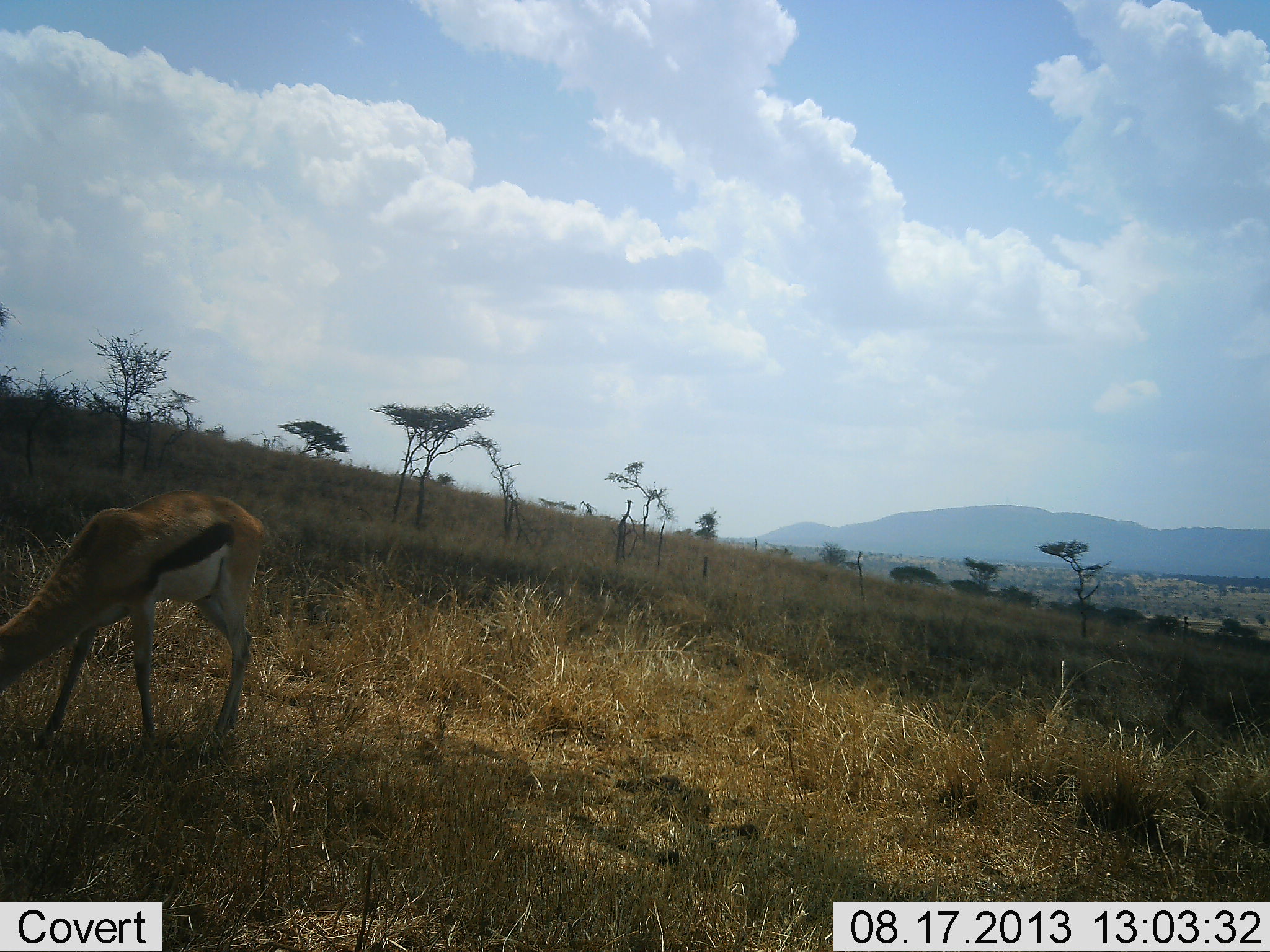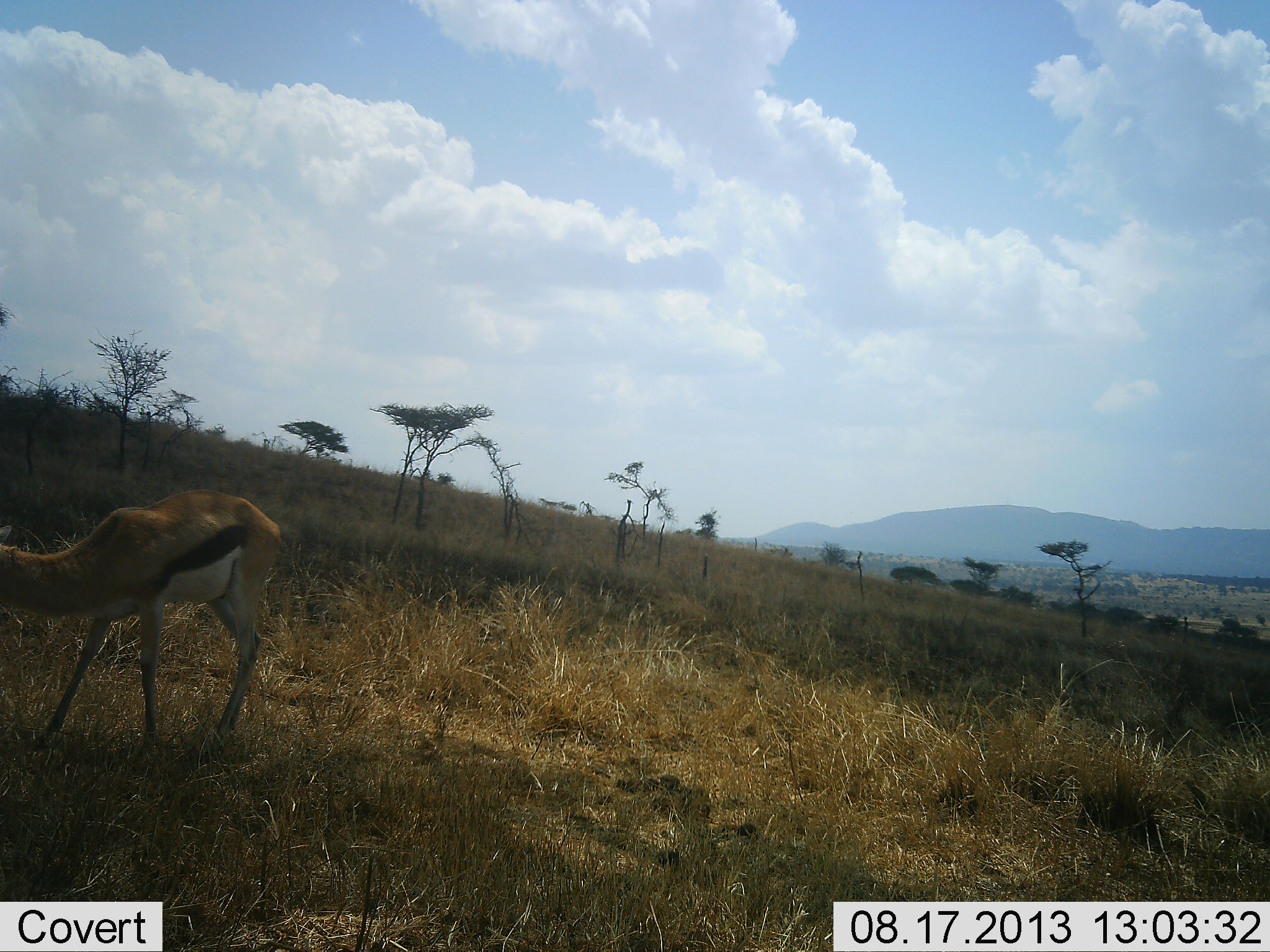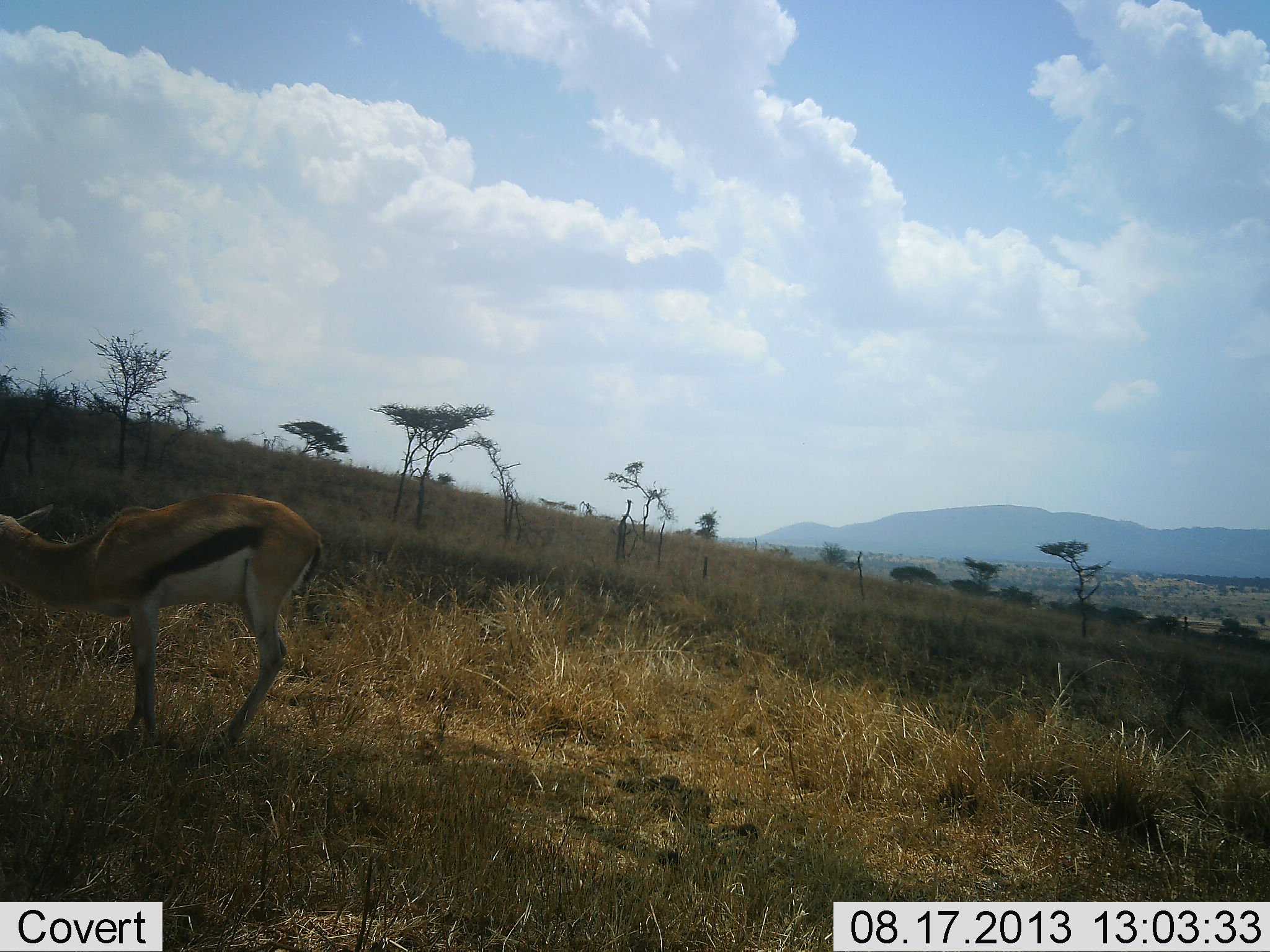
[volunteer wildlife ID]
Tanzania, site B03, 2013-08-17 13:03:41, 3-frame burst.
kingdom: Animalia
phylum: Chordata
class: Mammalia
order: Artiodactyla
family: Bovidae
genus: Eudorcas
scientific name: Eudorcas thomsonii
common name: thomson's gazelle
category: gazellethomsons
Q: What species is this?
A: Gazellethomsons (thomson's gazelle) (Eudorcas thomsonii).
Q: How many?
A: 1.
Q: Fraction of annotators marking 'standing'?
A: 20%.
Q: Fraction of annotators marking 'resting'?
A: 0%.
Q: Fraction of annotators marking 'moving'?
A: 20%.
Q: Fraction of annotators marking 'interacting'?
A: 0%.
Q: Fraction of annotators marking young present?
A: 0%.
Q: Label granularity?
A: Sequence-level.